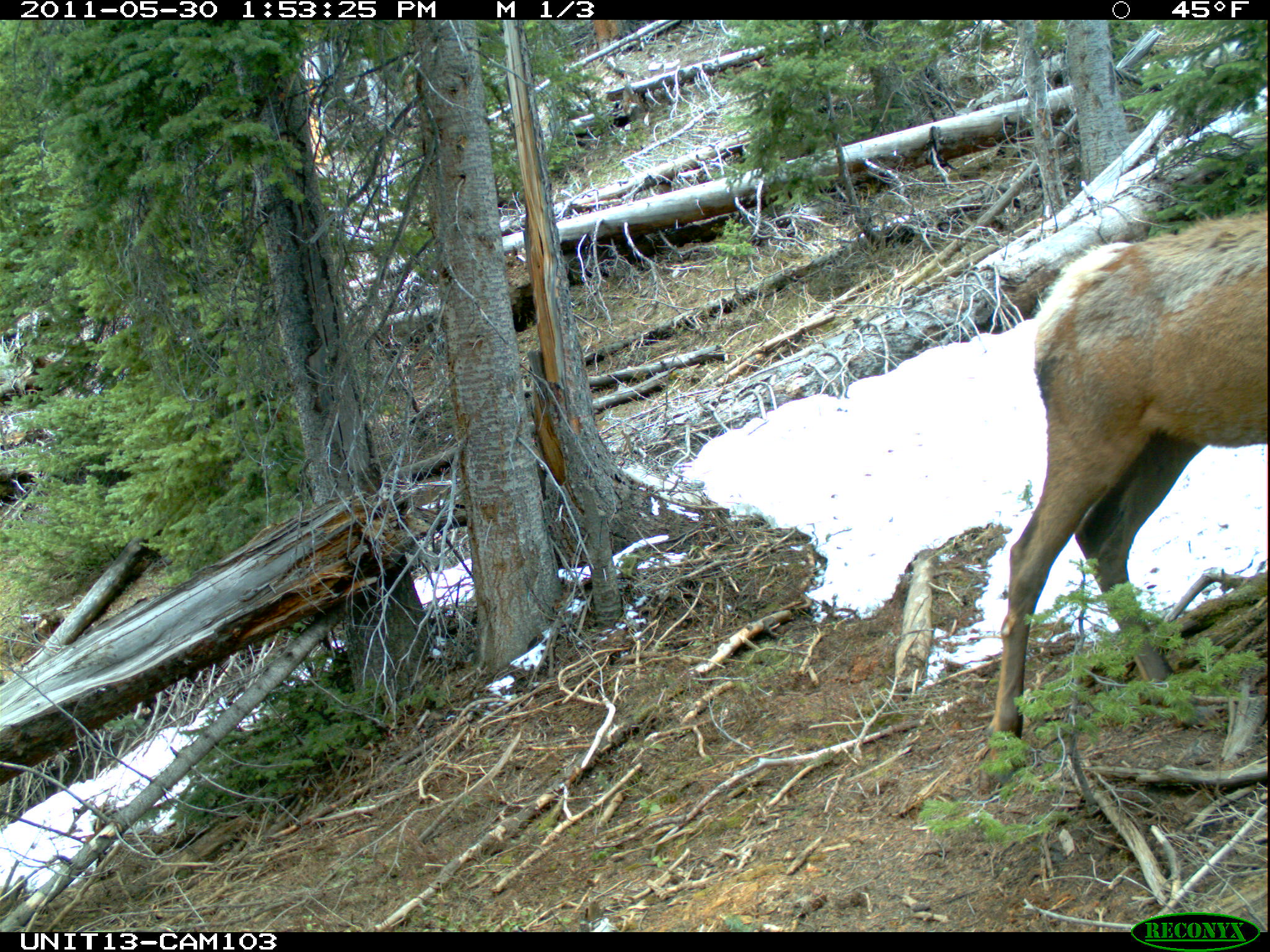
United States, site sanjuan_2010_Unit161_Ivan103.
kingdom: Animalia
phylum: Chordata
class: Mammalia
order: Artiodactyla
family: Cervidae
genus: Cervus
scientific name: Cervus elaphus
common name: red deer